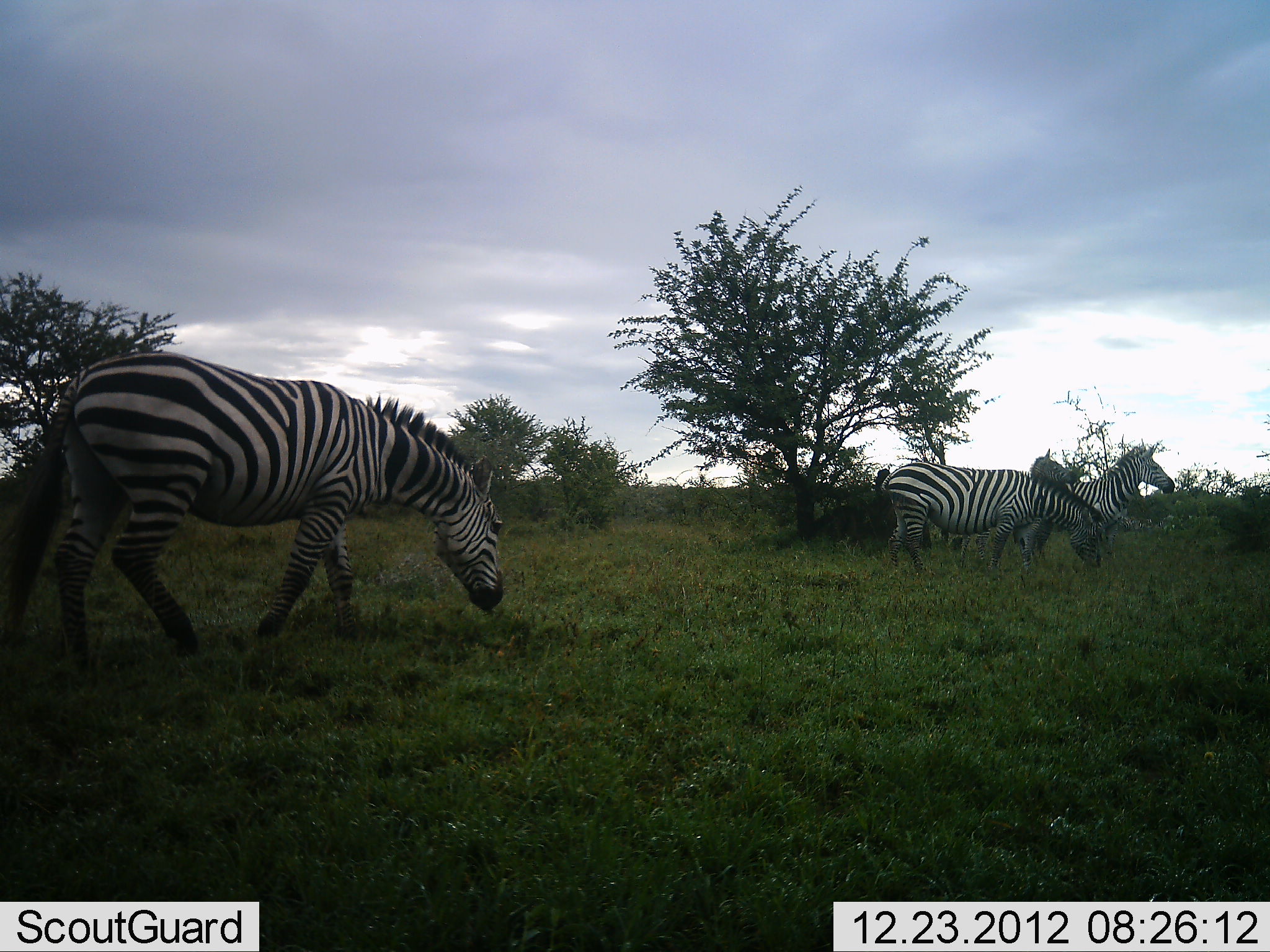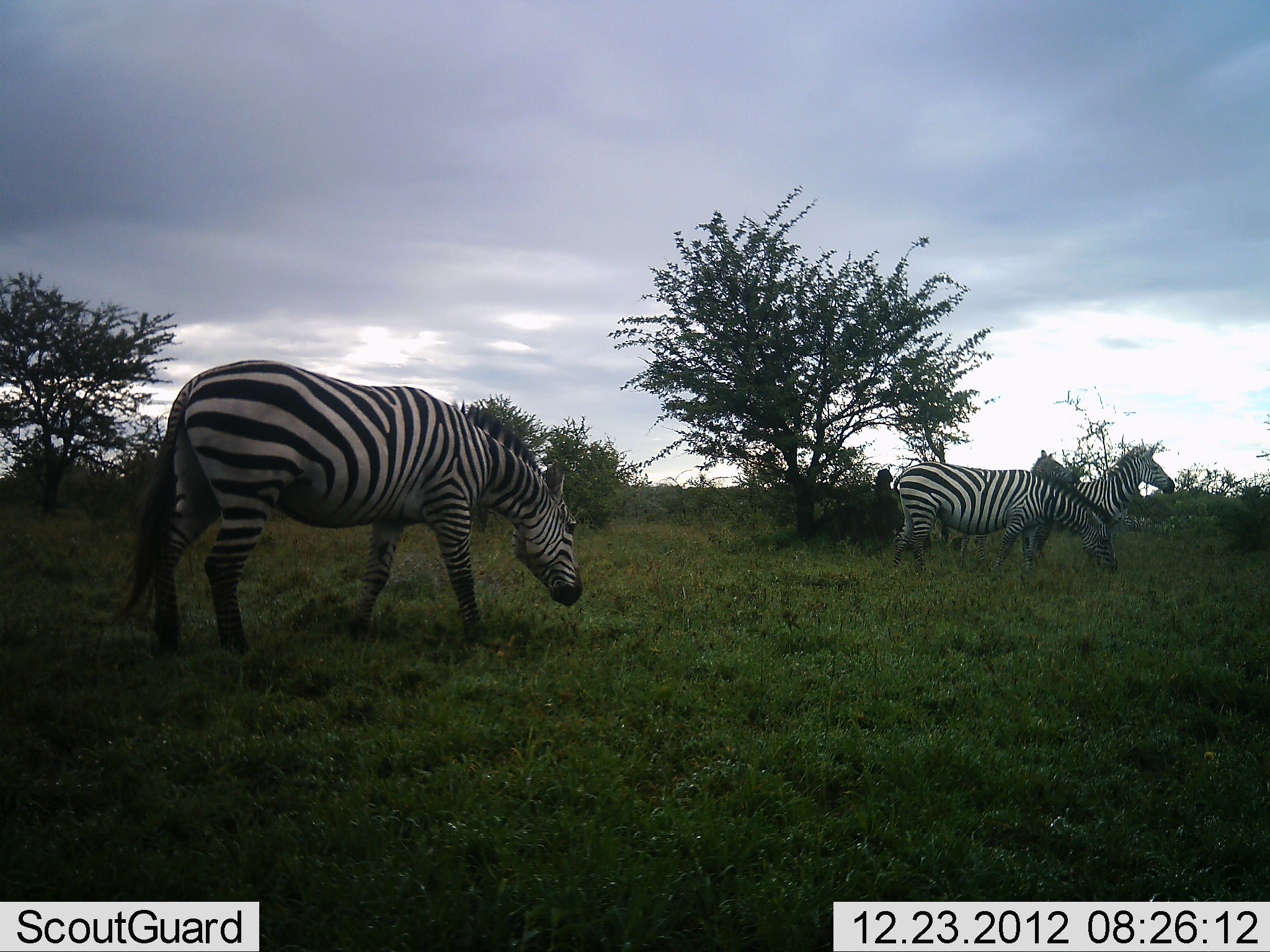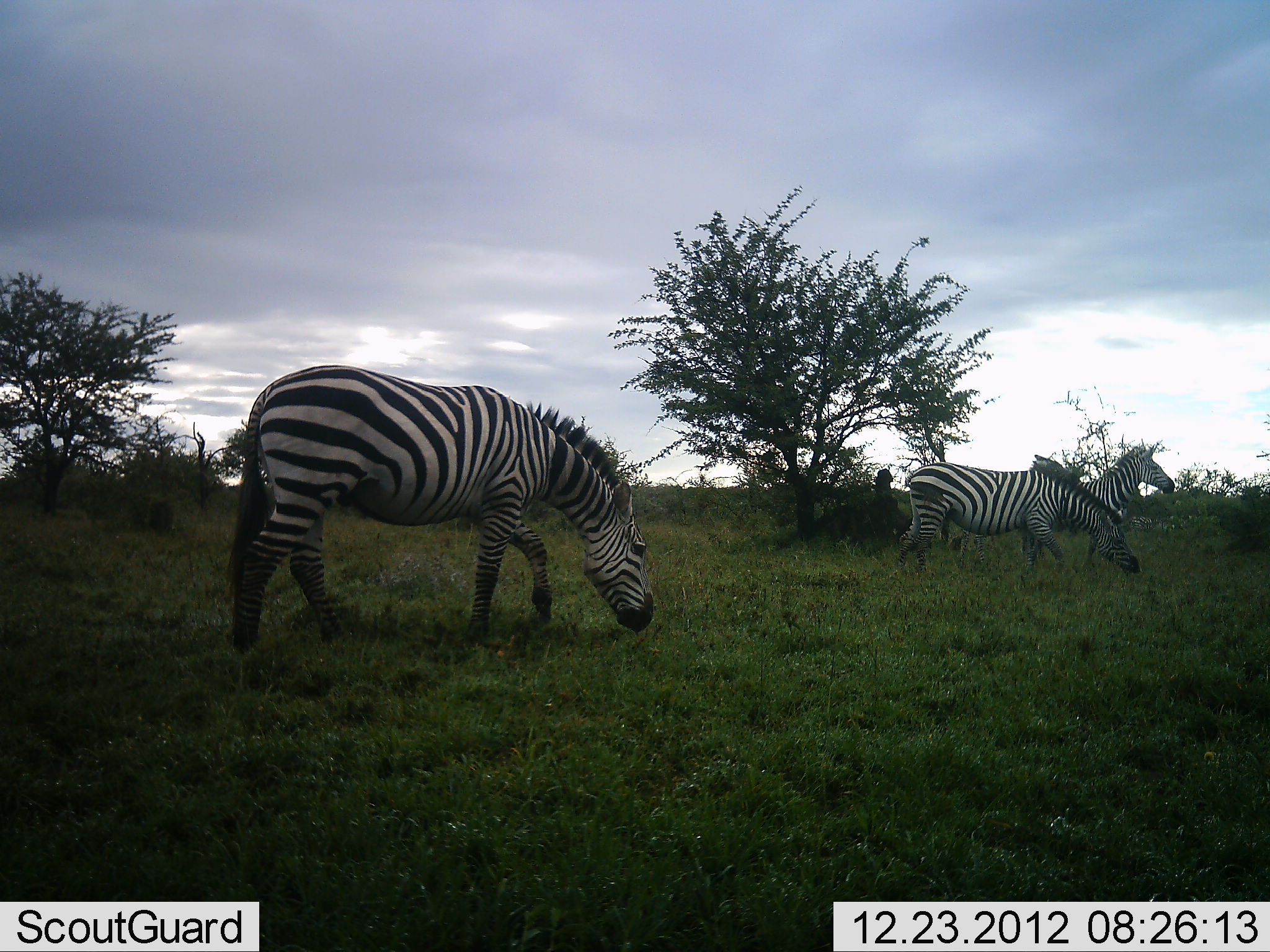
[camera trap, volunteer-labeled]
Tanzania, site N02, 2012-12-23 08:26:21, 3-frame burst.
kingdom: Animalia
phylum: Chordata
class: Mammalia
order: Perissodactyla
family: Equidae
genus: Equus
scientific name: Equus quagga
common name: plains zebra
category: zebra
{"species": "zebra (plains zebra) (Equus quagga)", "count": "4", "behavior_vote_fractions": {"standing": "75%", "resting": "0%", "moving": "62%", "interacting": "4%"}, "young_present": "4%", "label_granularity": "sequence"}